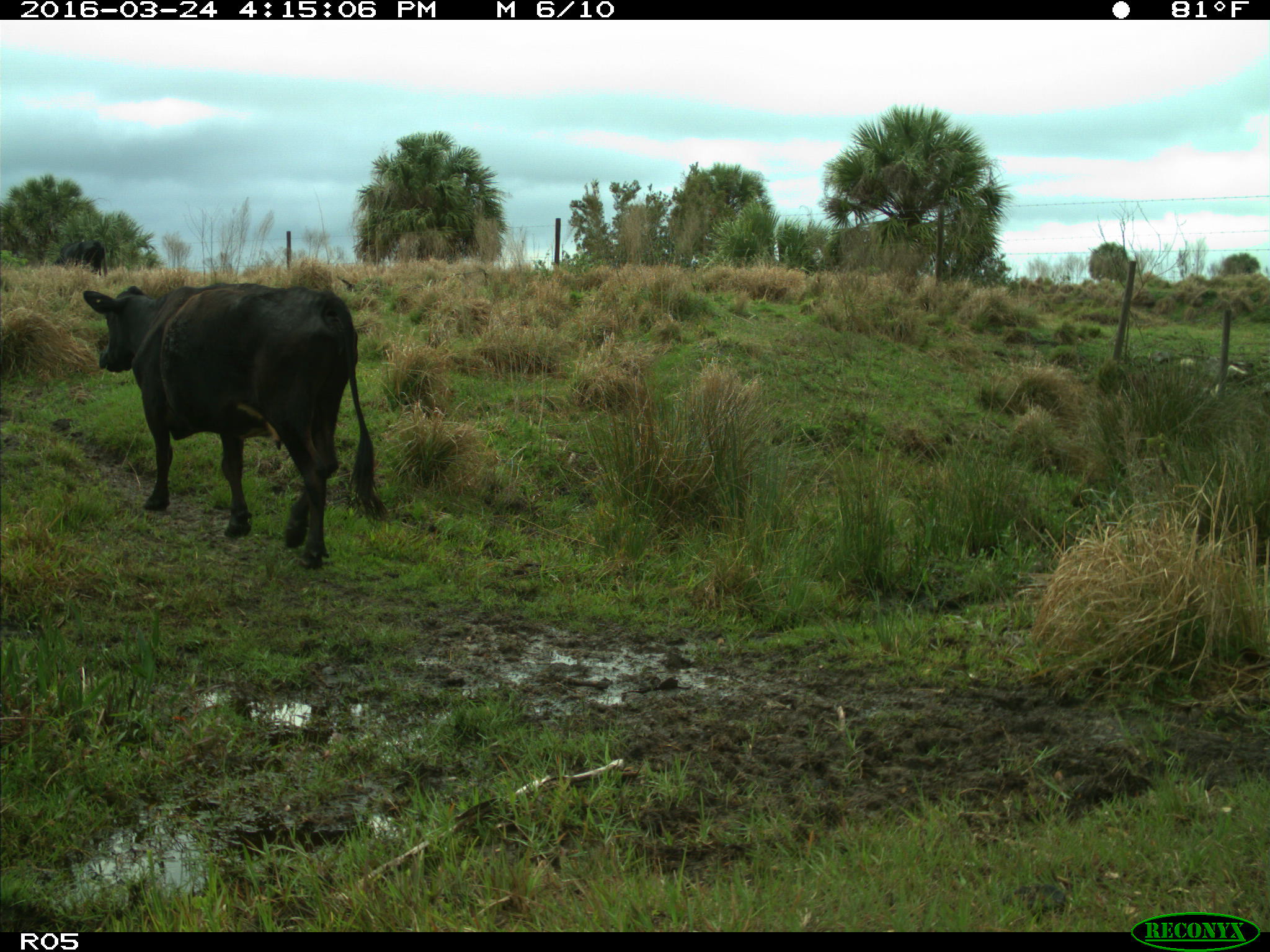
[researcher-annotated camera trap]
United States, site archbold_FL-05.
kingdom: Animalia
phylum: Chordata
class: Mammalia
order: Artiodactyla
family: Bovidae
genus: Bos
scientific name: Bos taurus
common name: domestic cow